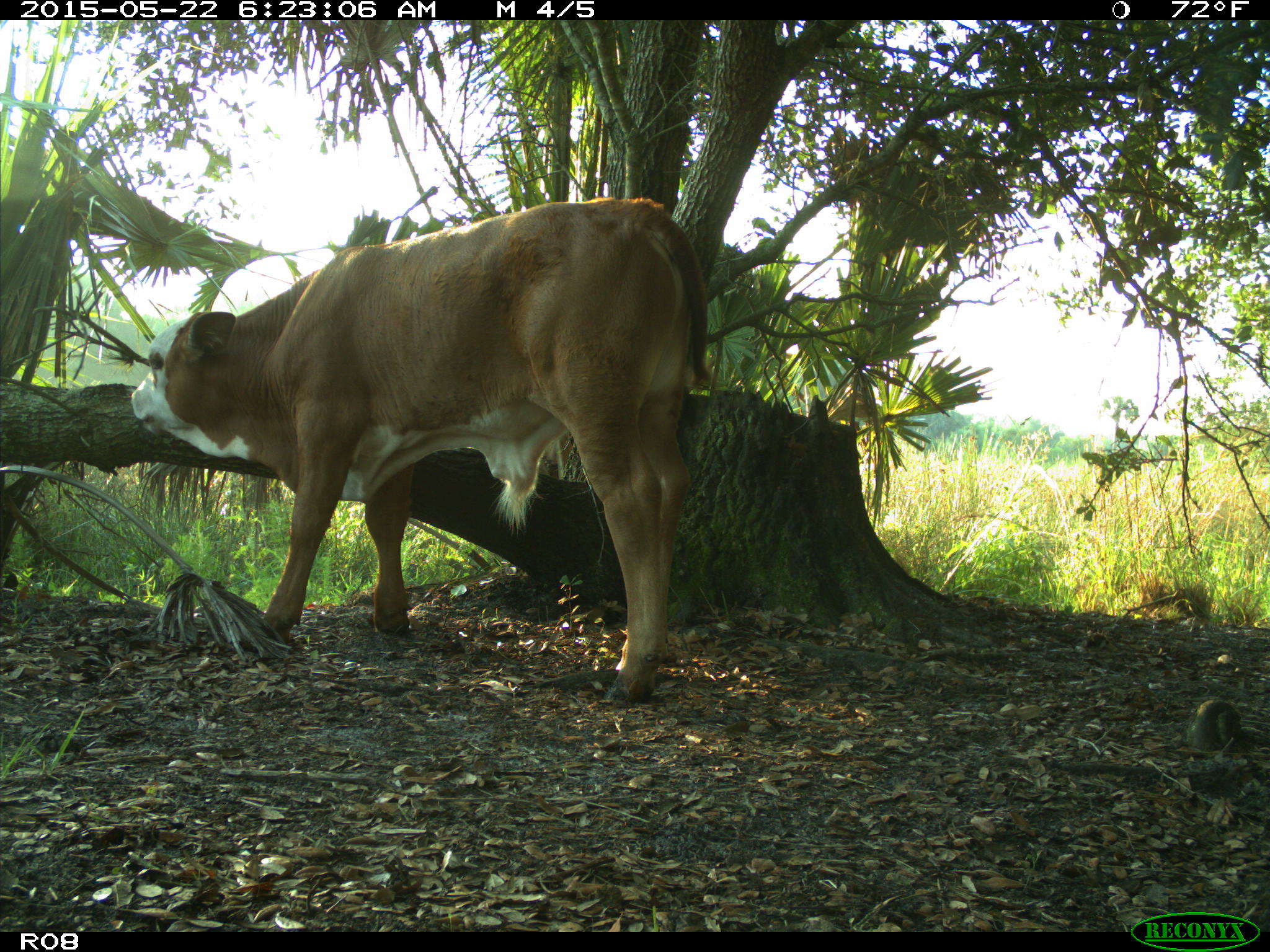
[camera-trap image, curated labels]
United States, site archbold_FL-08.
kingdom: Animalia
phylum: Chordata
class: Mammalia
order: Artiodactyla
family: Bovidae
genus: Bos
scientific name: Bos taurus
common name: domestic cow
Bos taurus (domestic cow).